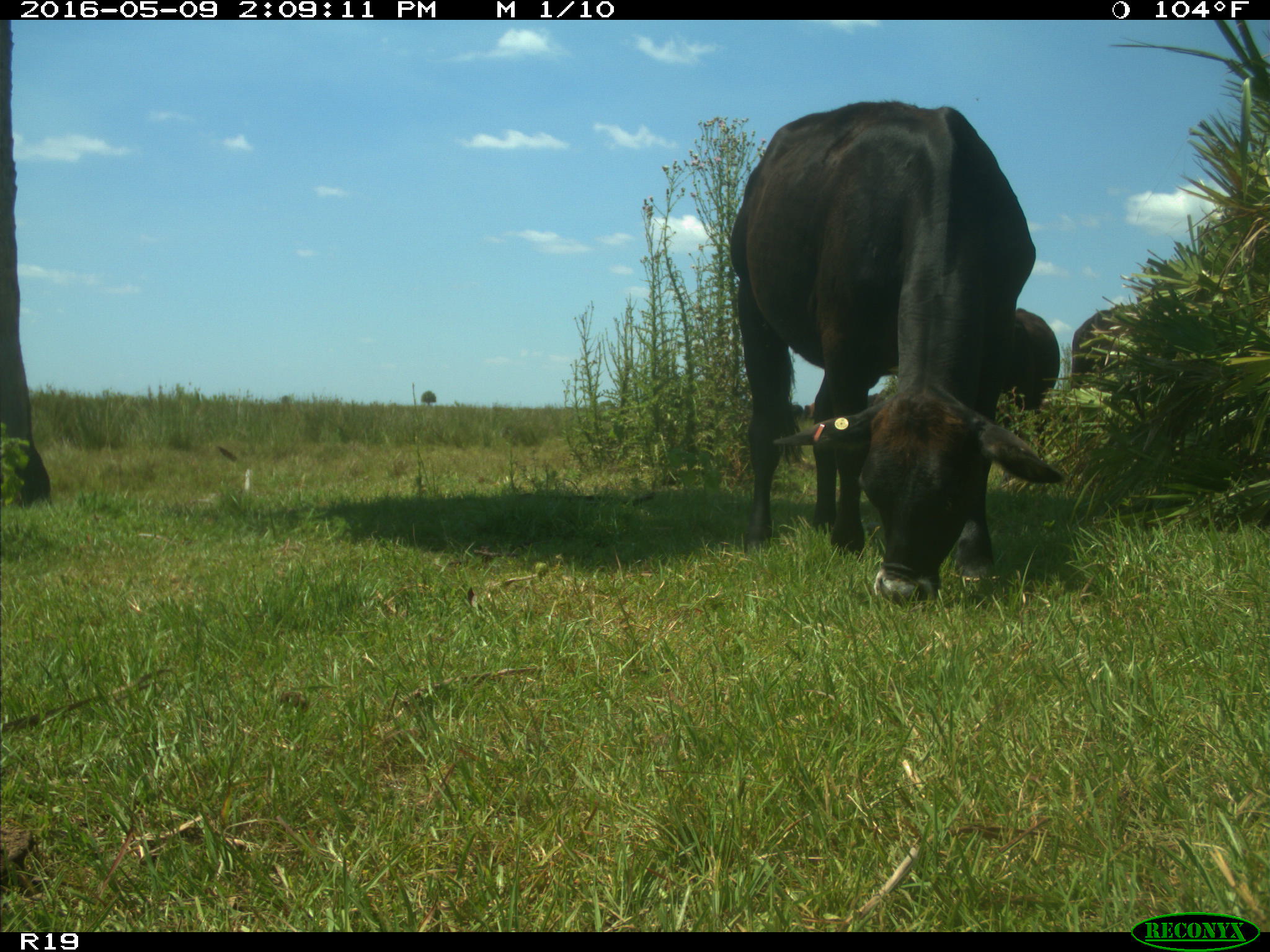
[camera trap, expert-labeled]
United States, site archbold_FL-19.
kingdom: Animalia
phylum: Chordata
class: Mammalia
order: Artiodactyla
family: Bovidae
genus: Bos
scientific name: Bos taurus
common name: domestic cow